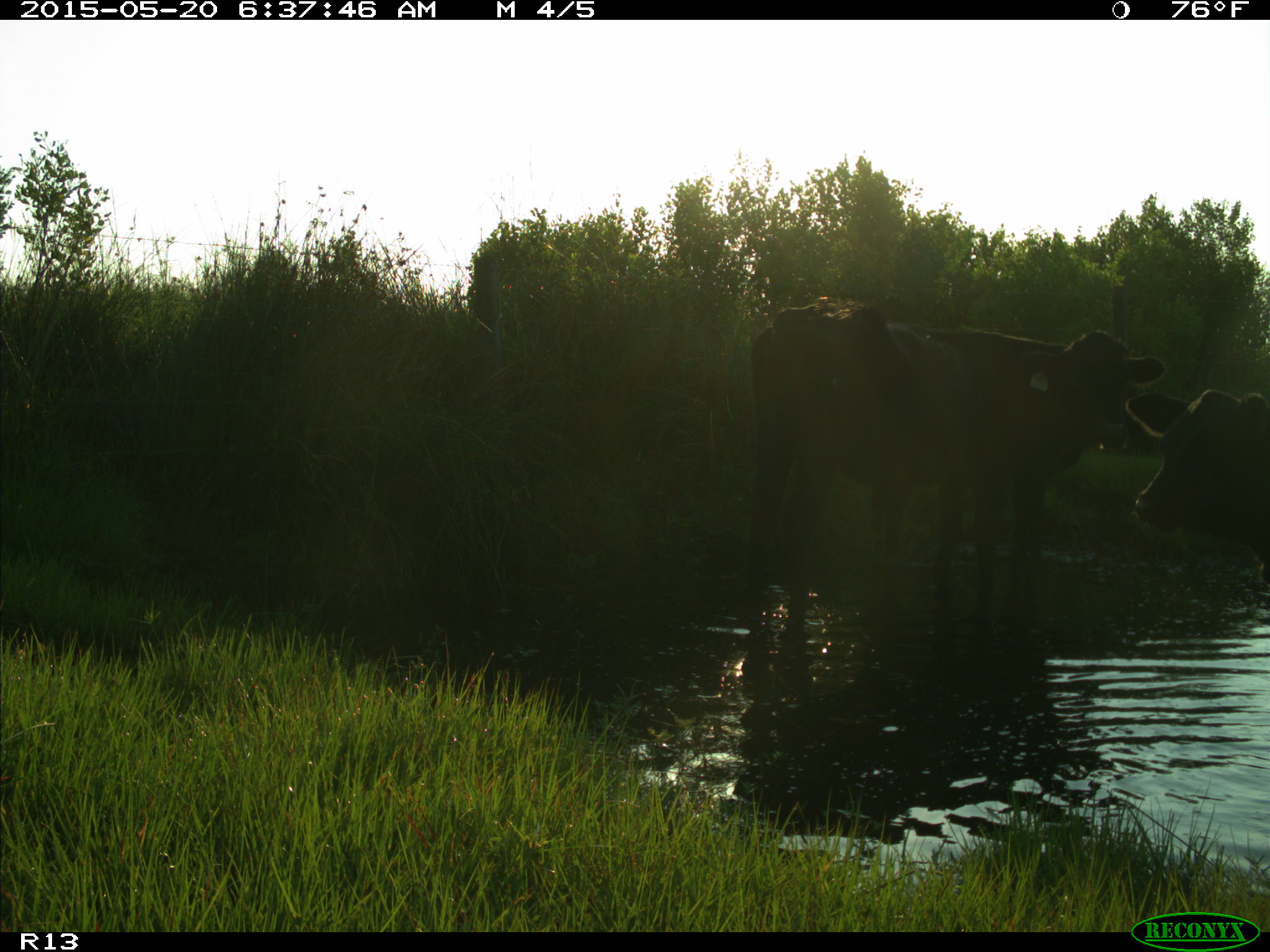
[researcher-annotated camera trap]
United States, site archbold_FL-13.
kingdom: Animalia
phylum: Chordata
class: Mammalia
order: Artiodactyla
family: Bovidae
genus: Bos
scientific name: Bos taurus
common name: domestic cow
Bos taurus (domestic cow).